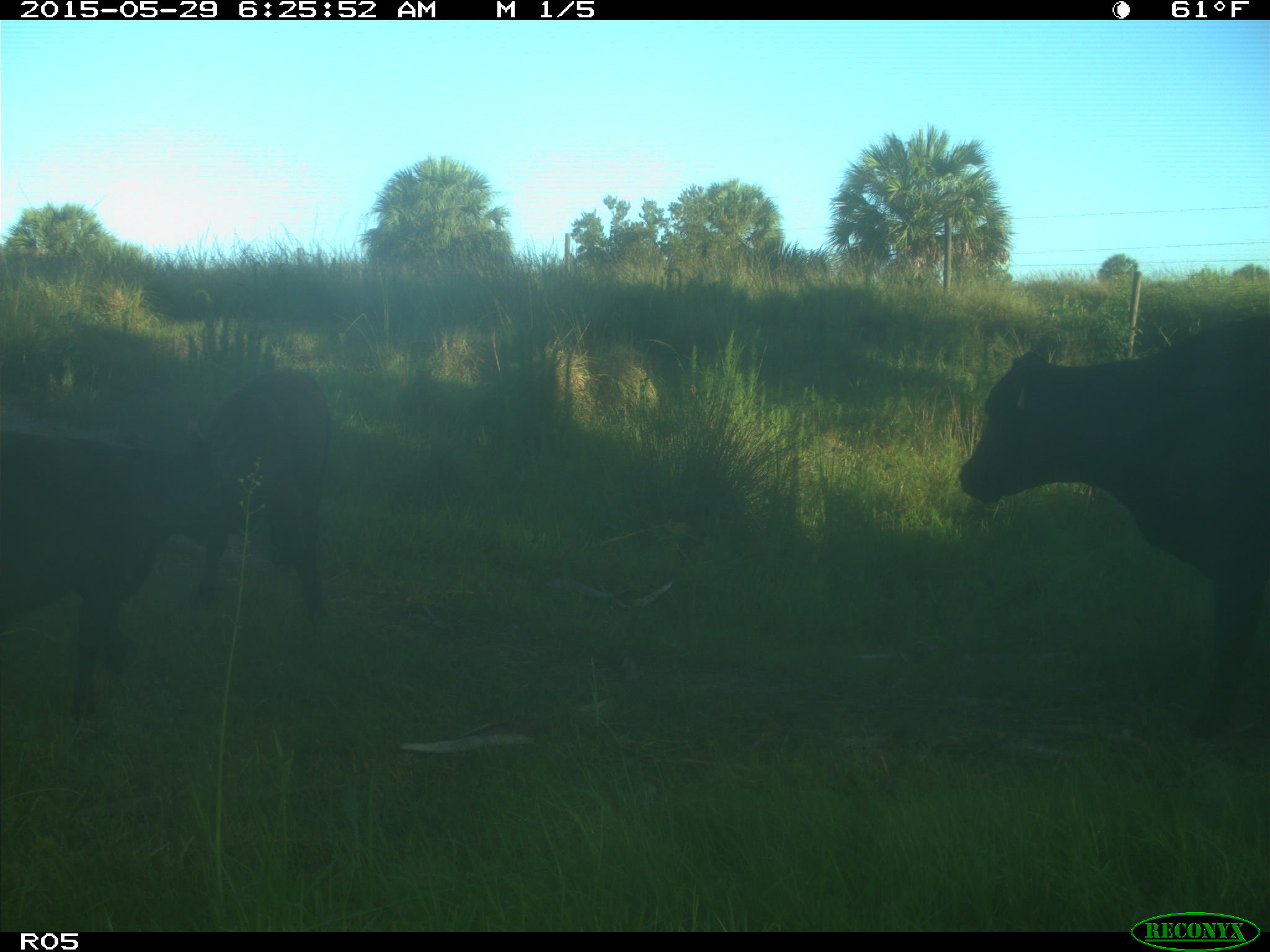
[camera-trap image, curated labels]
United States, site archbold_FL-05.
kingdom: Animalia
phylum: Chordata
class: Mammalia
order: Artiodactyla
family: Bovidae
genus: Bos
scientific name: Bos taurus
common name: domestic cow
Bos taurus (domestic cow).